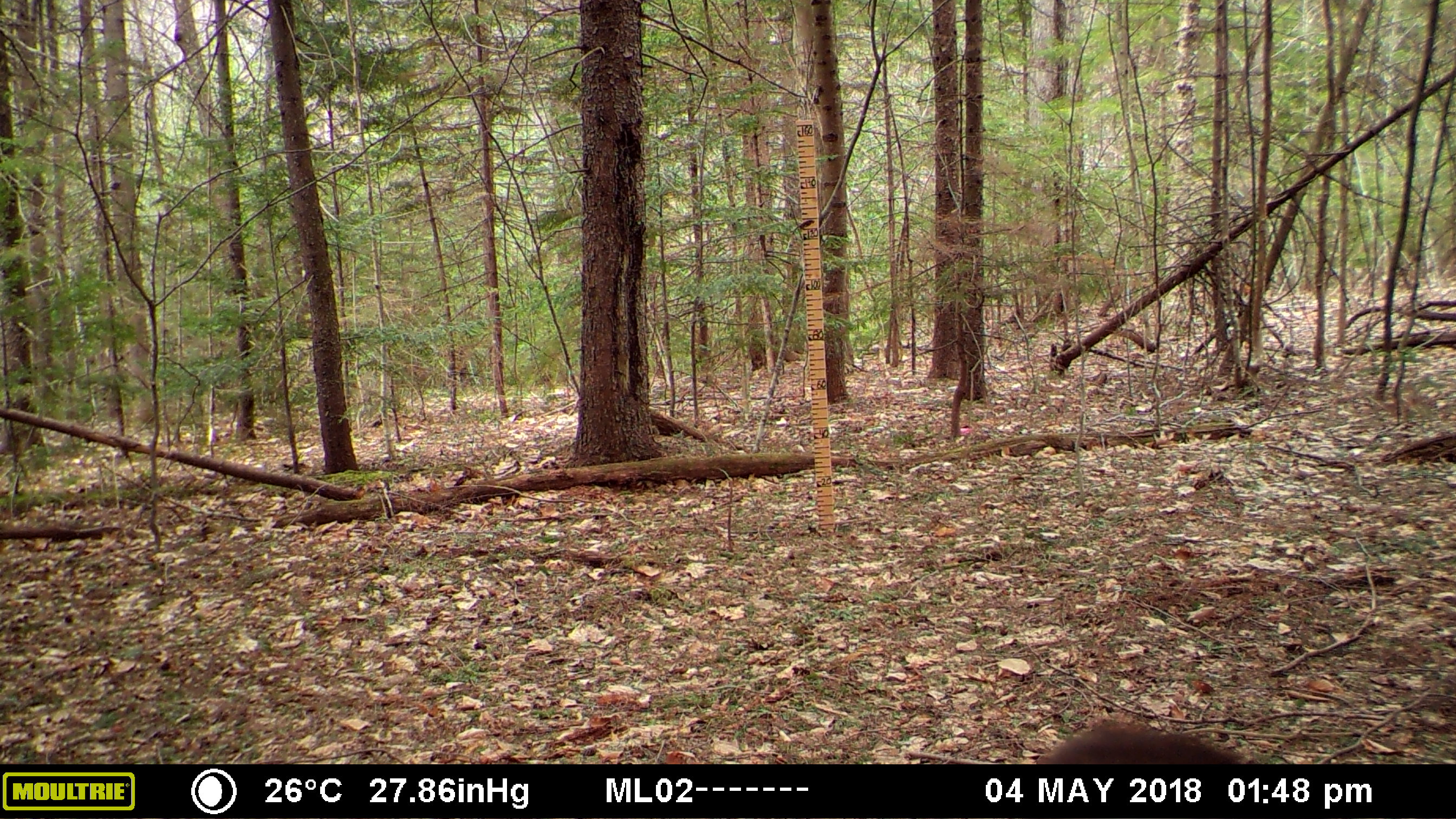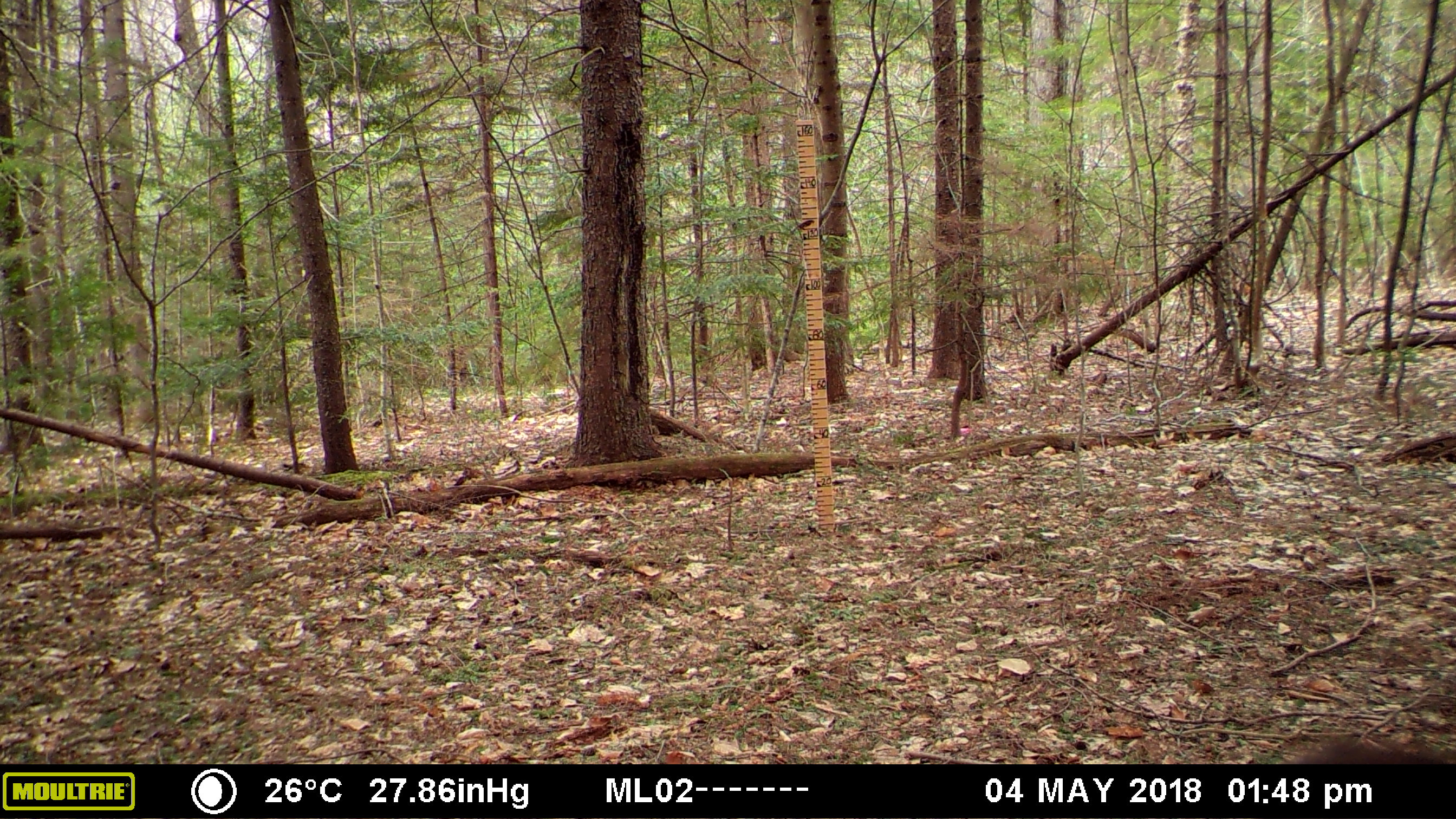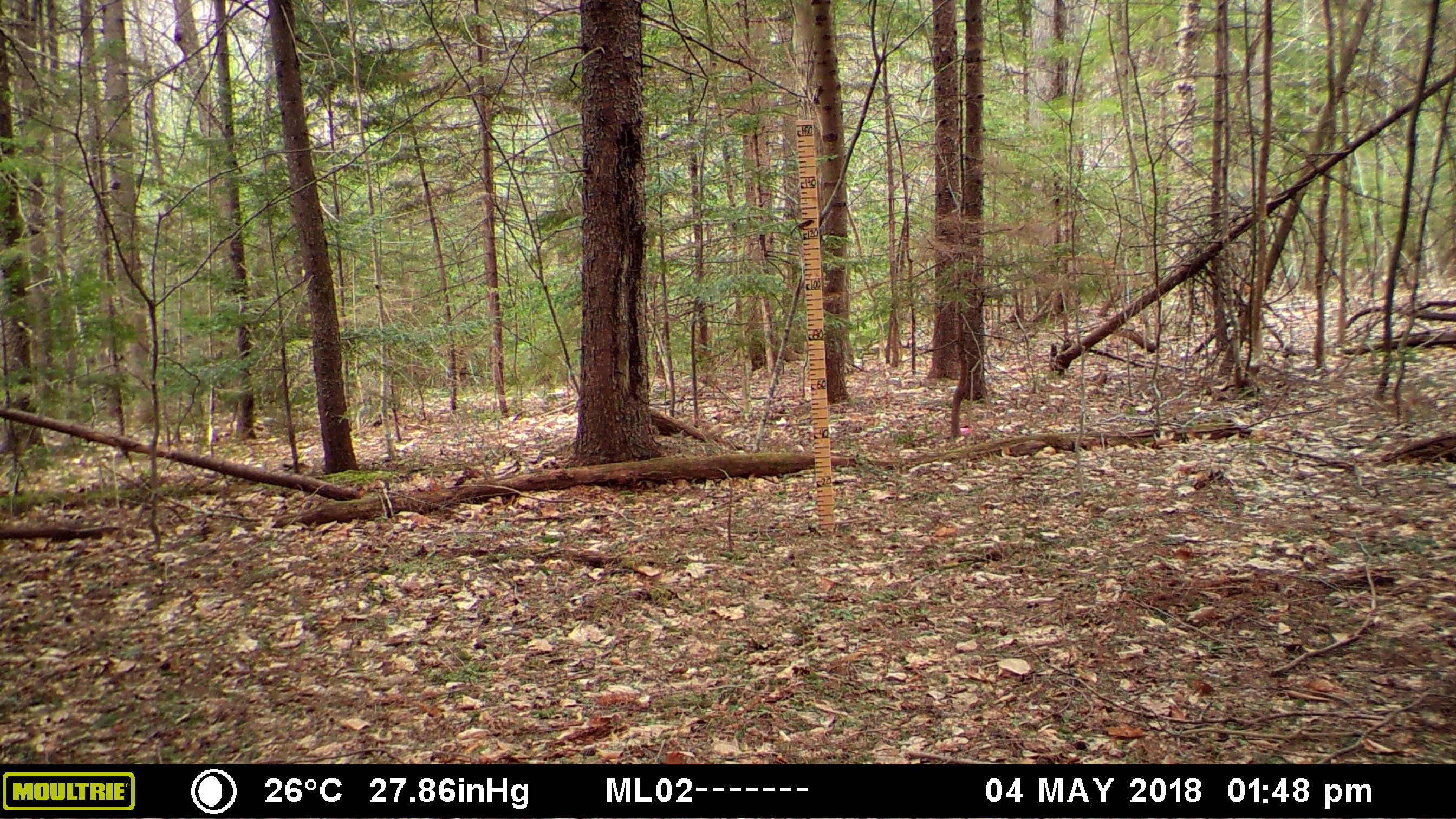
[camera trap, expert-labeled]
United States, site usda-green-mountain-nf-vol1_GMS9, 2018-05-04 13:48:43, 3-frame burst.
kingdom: Animalia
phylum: Chordata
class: Mammalia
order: Artiodactyla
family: Cervidae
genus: Odocoileus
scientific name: Odocoileus virginianus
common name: white-tailed deer